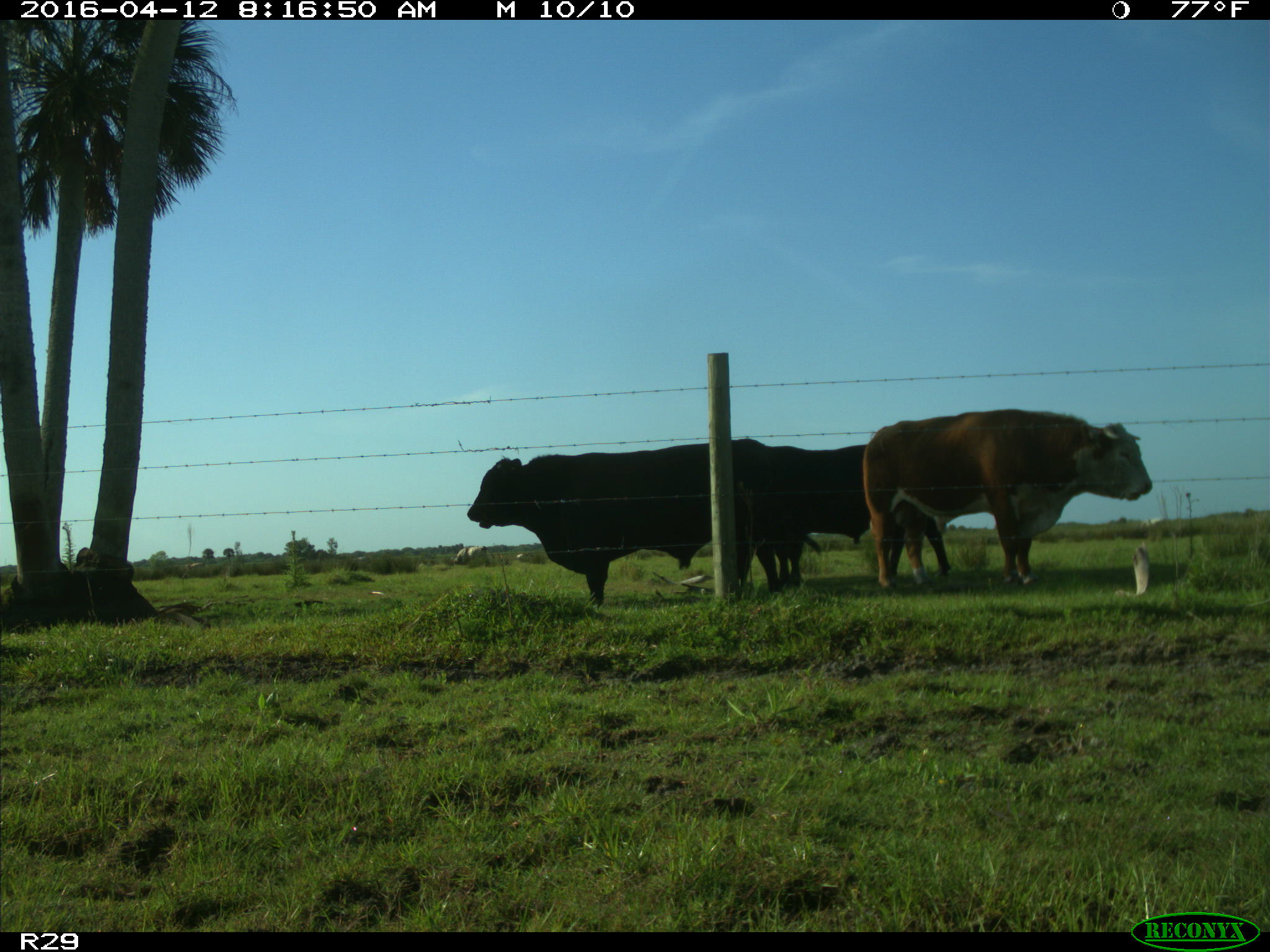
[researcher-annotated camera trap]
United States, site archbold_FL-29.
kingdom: Animalia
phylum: Chordata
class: Mammalia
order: Artiodactyla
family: Bovidae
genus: Bos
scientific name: Bos taurus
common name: domestic cow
Bos taurus (domestic cow).